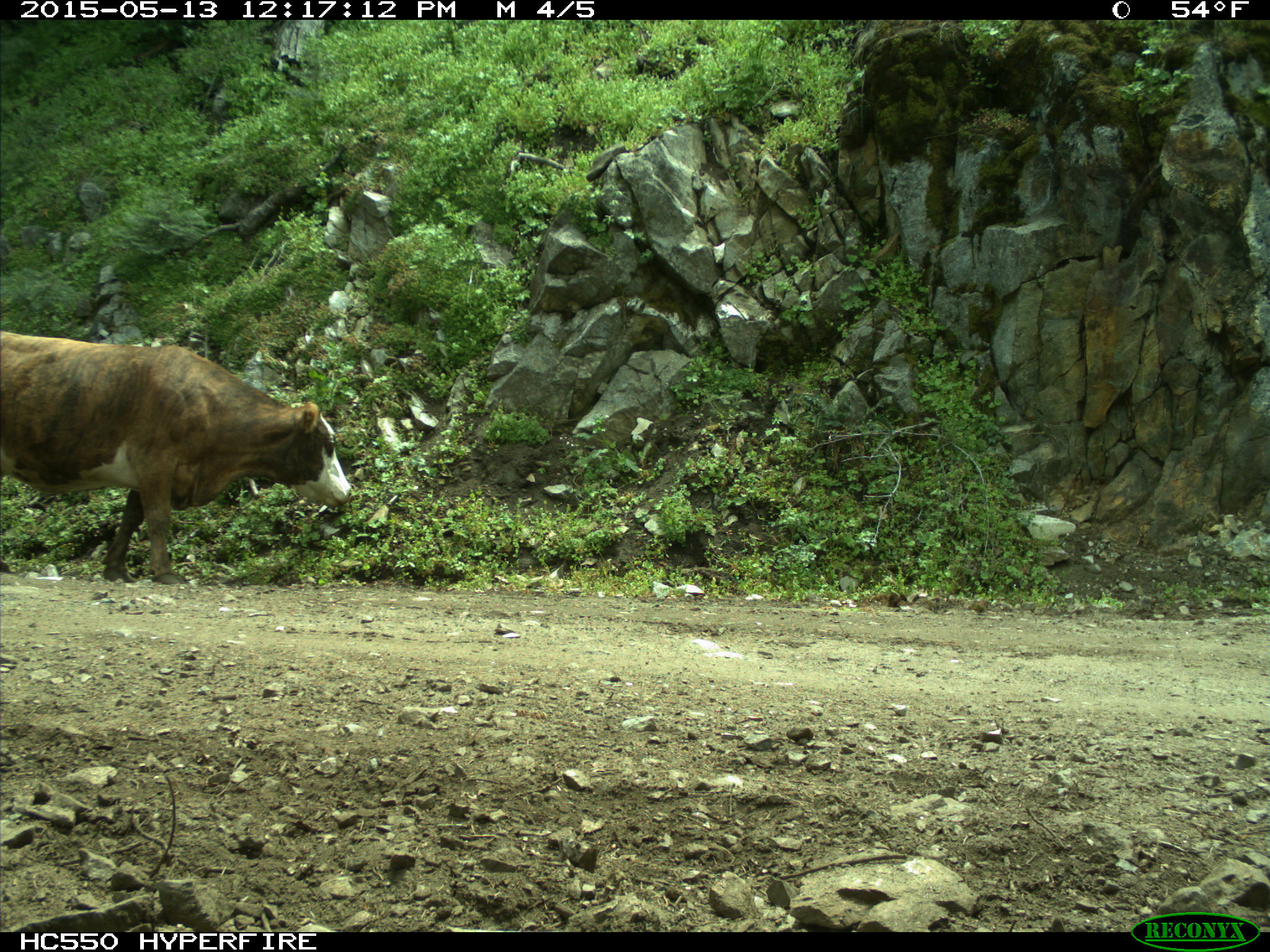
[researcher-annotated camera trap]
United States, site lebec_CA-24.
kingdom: Animalia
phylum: Chordata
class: Mammalia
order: Artiodactyla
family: Bovidae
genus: Bos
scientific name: Bos taurus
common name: domestic cow